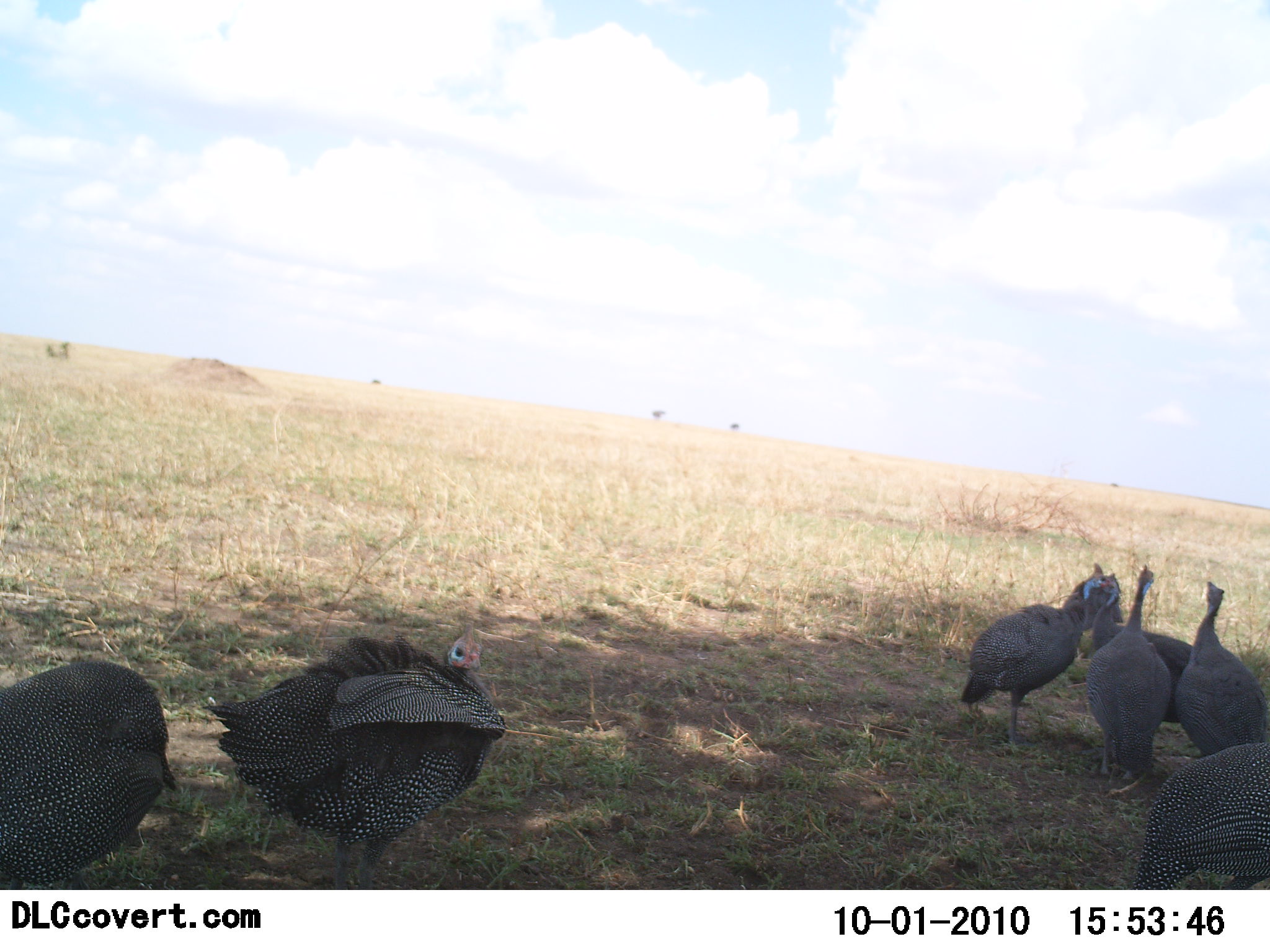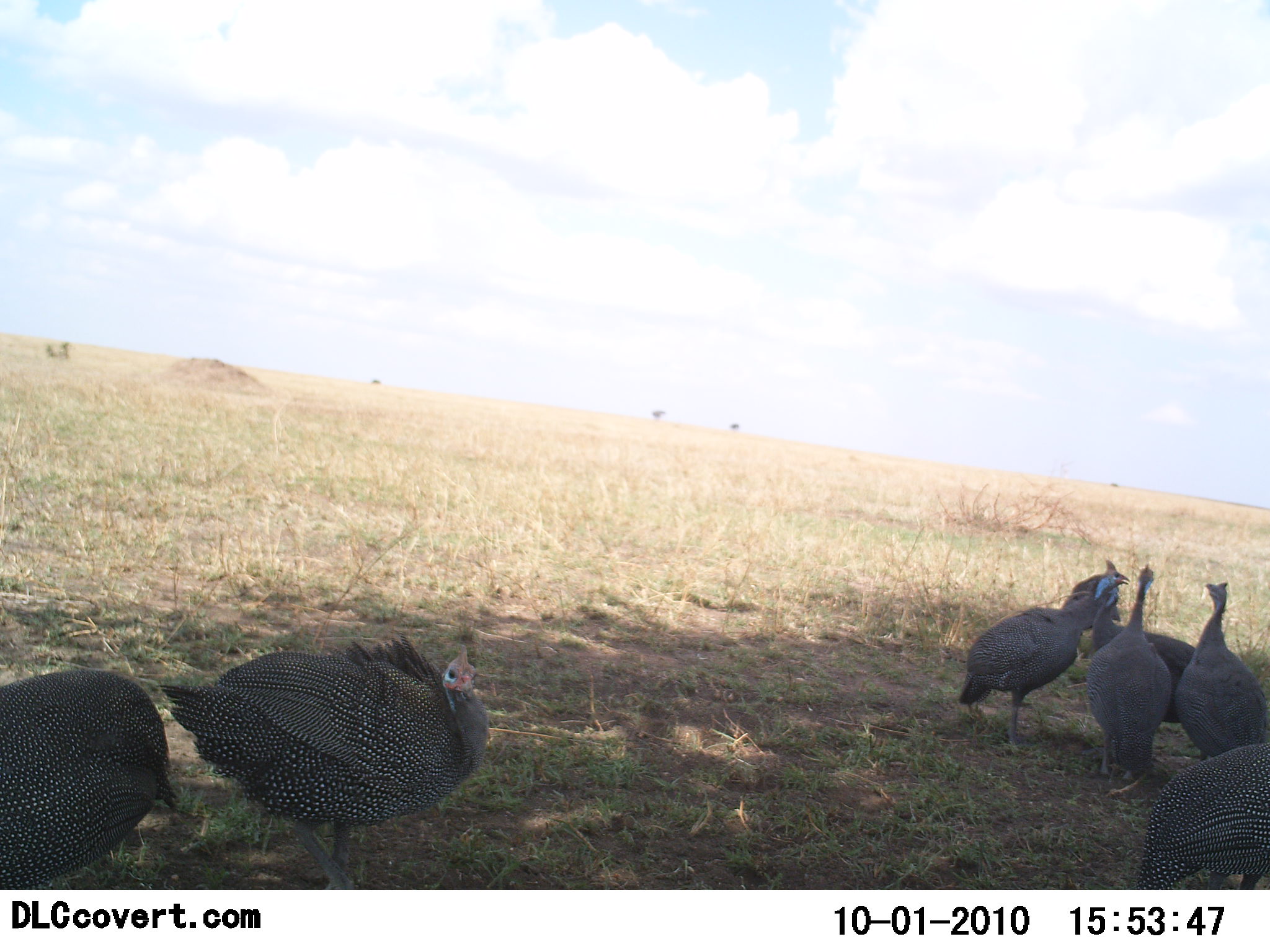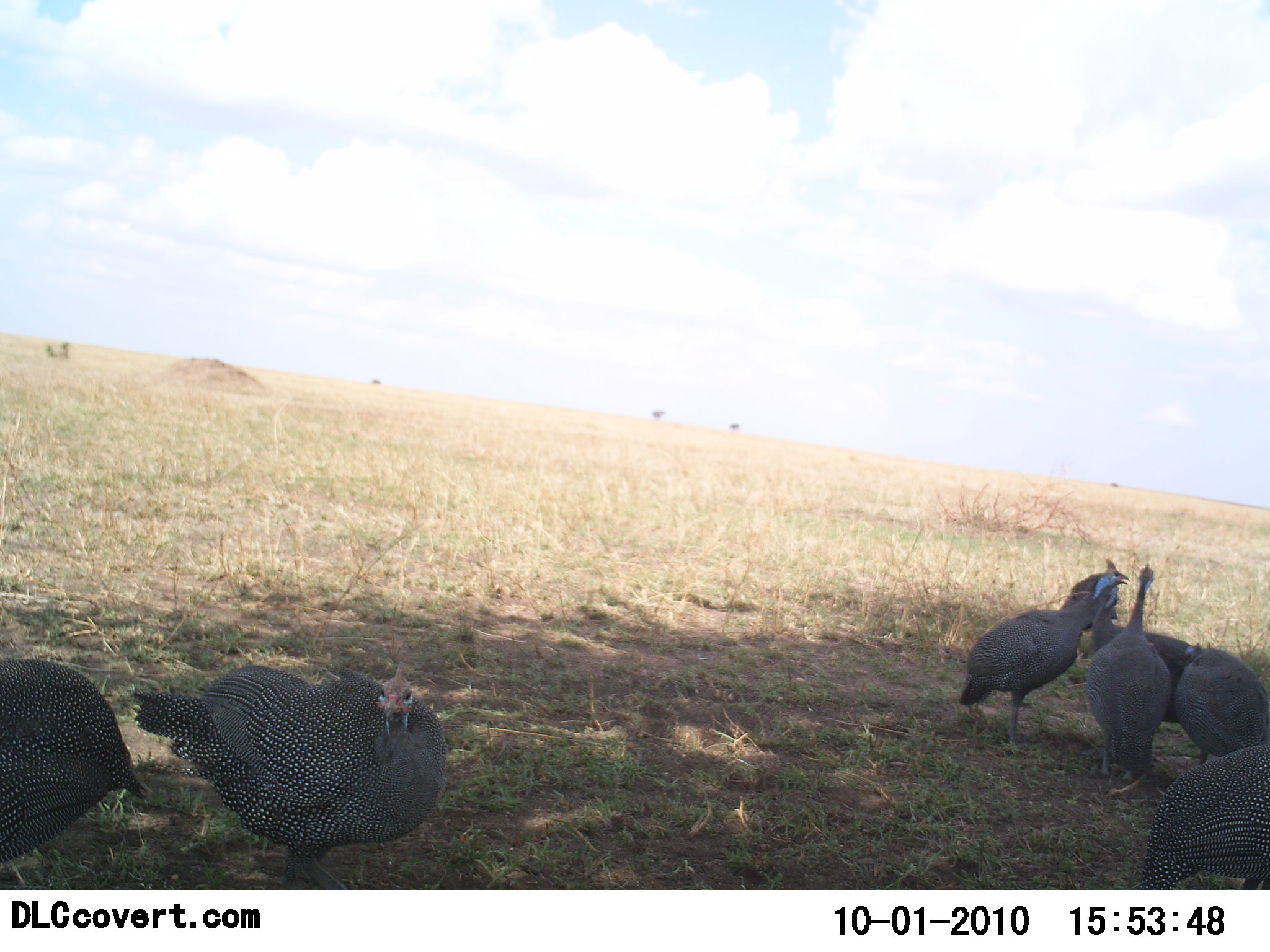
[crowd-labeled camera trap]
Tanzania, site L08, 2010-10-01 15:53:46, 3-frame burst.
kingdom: Animalia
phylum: Chordata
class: Aves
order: Galliformes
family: Numididae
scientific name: Numididae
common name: guinea fowl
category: guineafowl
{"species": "guineafowl (guinea fowl) (Numididae)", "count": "7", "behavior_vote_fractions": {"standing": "75%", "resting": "25%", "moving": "17%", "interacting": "0%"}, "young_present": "0%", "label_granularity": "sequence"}